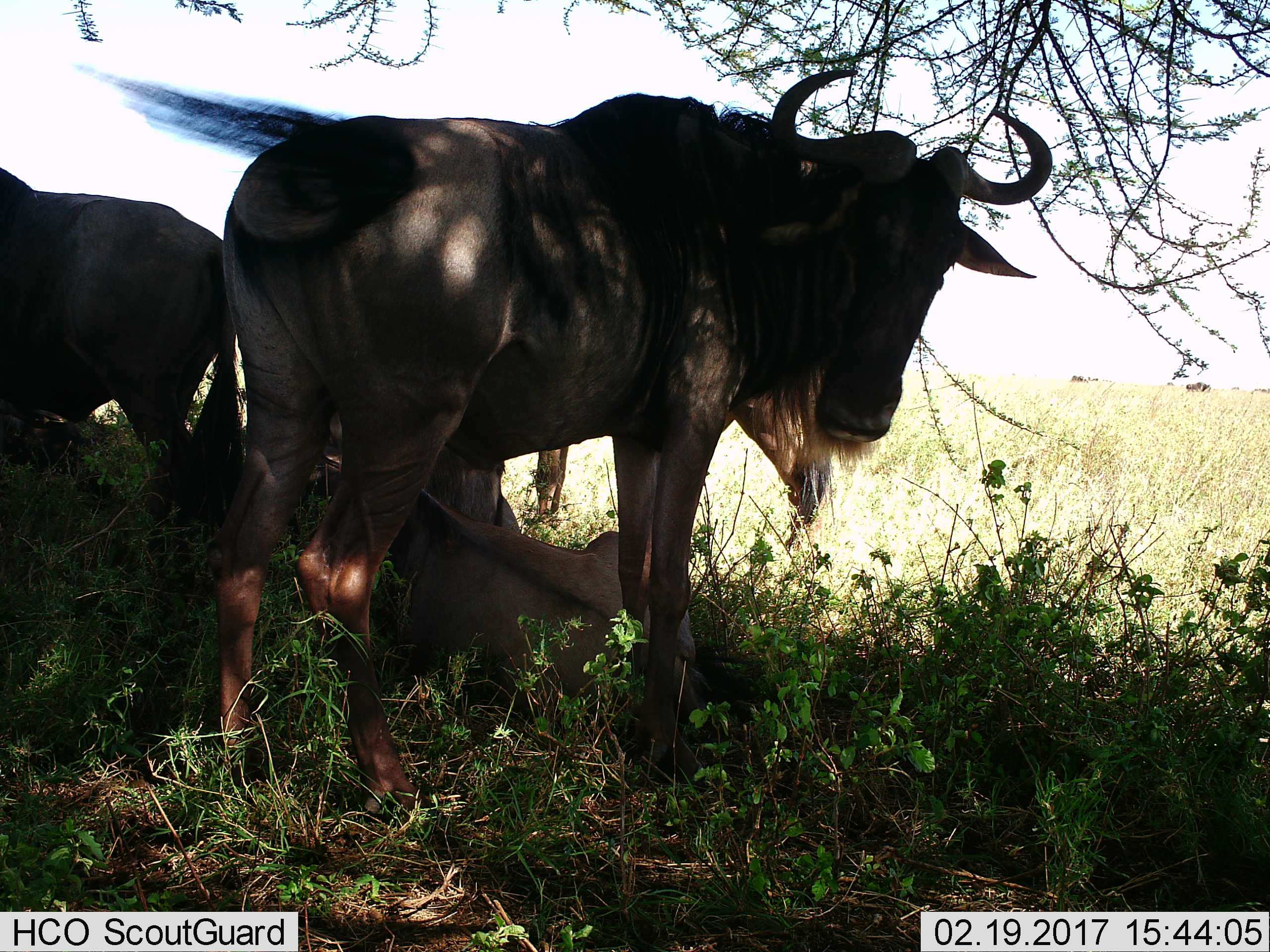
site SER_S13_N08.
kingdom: Animalia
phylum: Chordata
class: Mammalia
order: Artiodactyla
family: Bovidae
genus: Connochaetes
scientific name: Connochaetes taurinus taurinus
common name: blue wildebeest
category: wildebeestblue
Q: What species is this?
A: Wildebeestblue (blue wildebeest) (Connochaetes taurinus taurinus).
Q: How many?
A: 3.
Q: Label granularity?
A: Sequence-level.